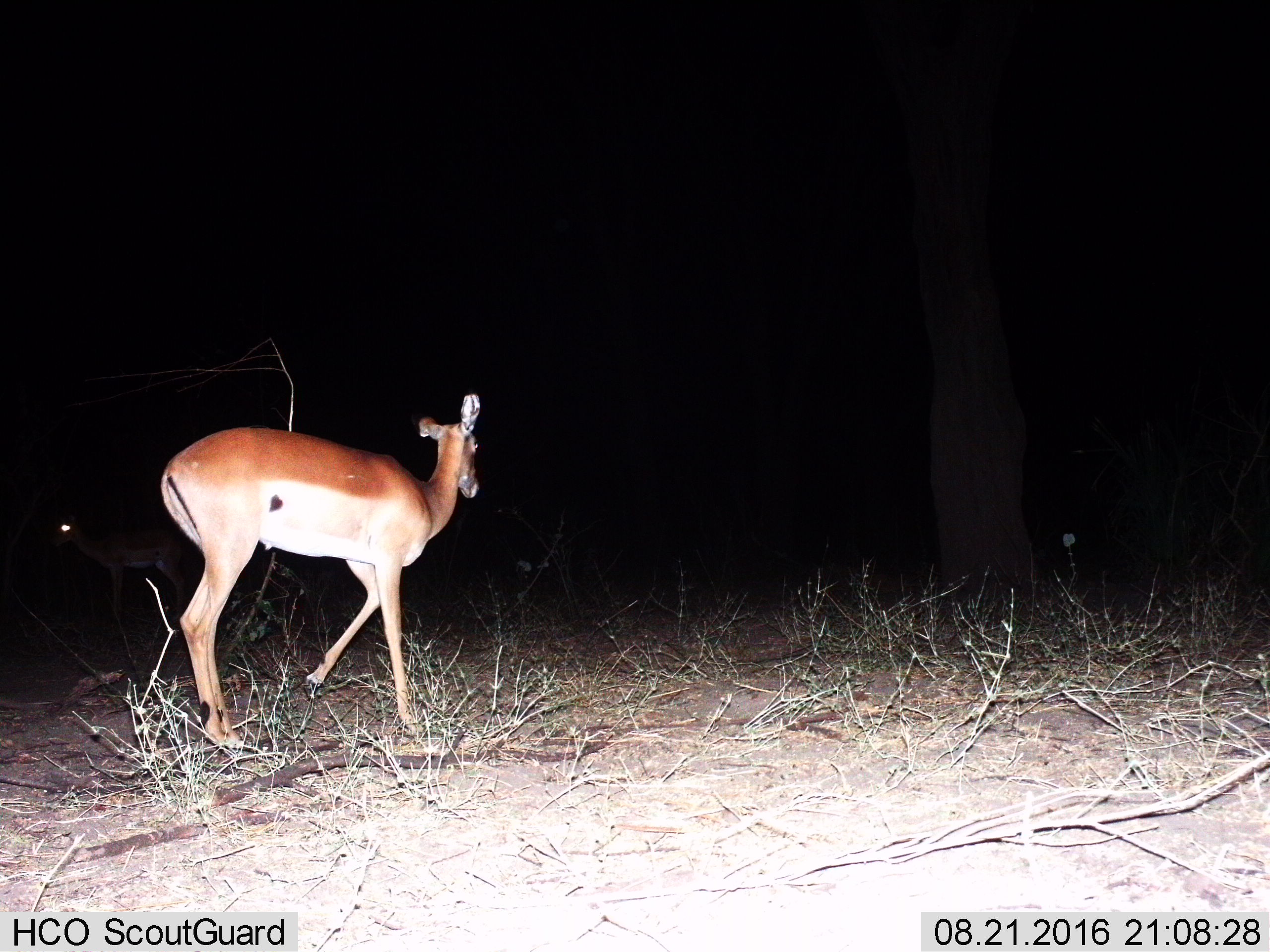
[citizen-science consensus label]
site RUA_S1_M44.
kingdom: Animalia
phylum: Chordata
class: Mammalia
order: Artiodactyla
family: Bovidae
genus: Aepyceros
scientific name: Aepyceros melampus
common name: impala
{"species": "impala (Aepyceros melampus)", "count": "2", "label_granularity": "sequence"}